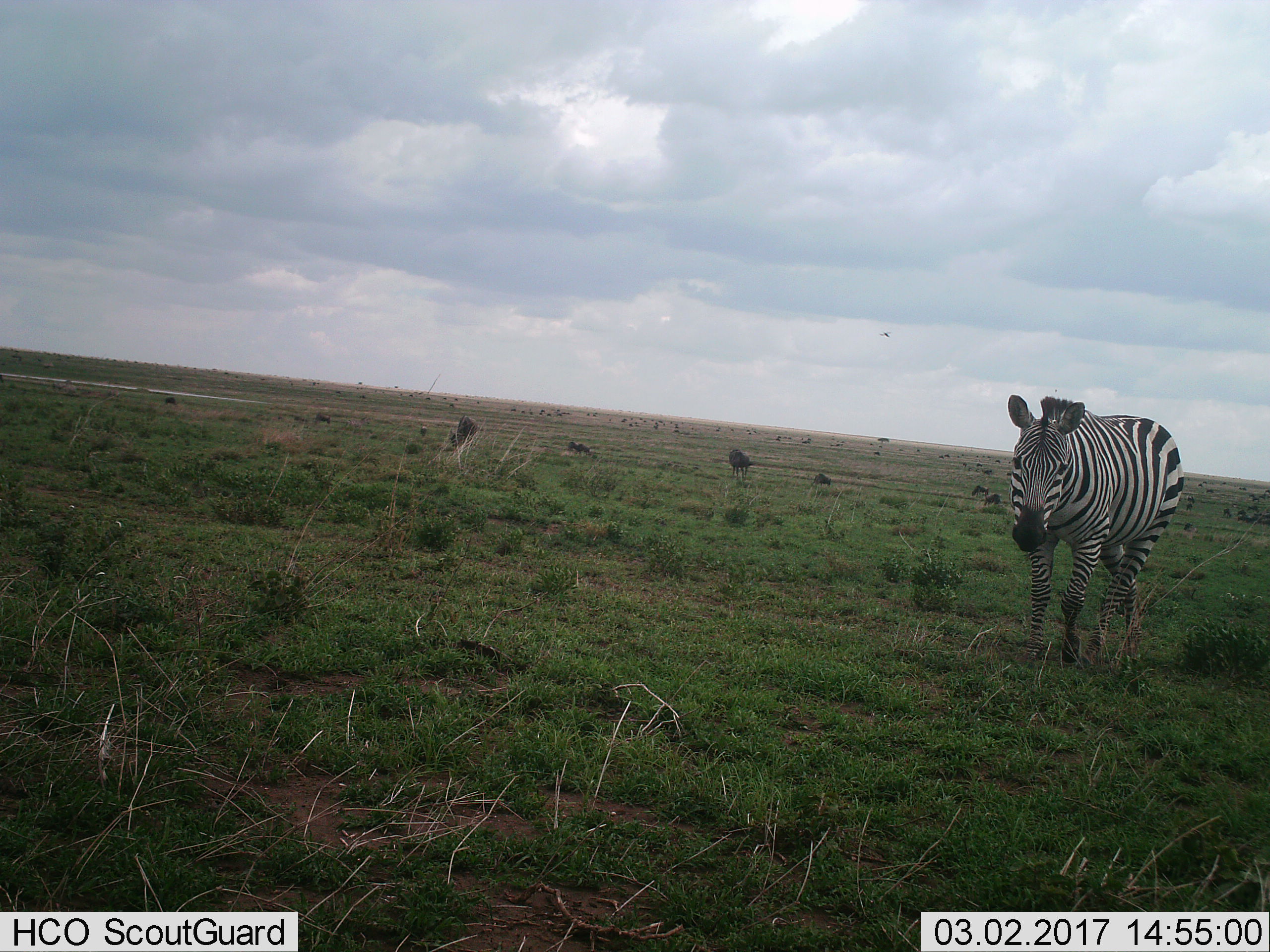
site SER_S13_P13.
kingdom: Animalia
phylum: Chordata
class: Mammalia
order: Perissodactyla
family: Equidae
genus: Equus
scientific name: Equus quagga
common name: plains zebra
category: zebraplains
Zebraplains (plains zebra) (Equus quagga), count 1. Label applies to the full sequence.